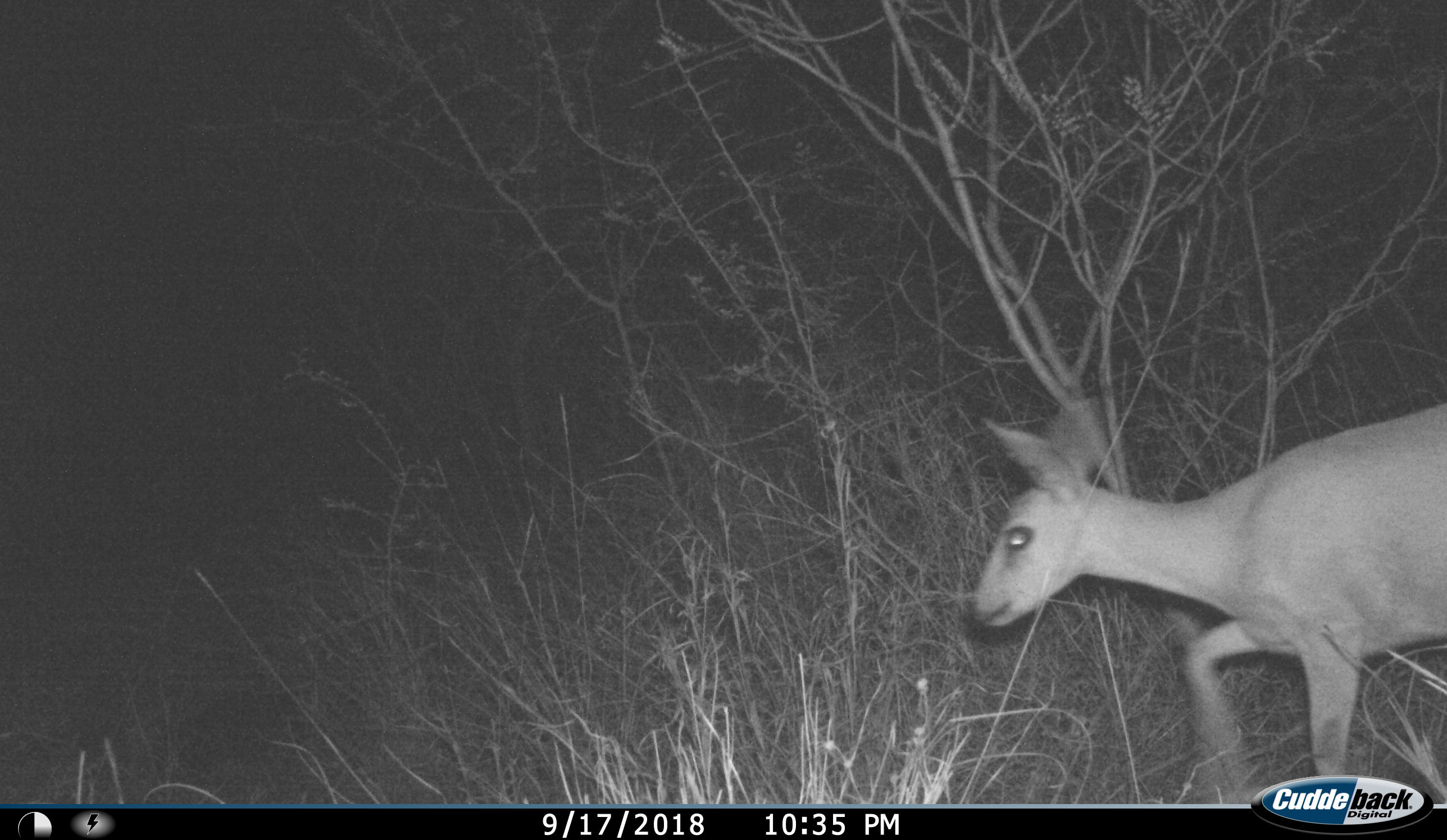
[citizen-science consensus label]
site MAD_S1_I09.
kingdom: Animalia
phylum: Chordata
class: Mammalia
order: Artiodactyla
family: Bovidae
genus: Raphicerus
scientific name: Raphicerus campestris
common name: steenbok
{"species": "steenbok (Raphicerus campestris)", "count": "1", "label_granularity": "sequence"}